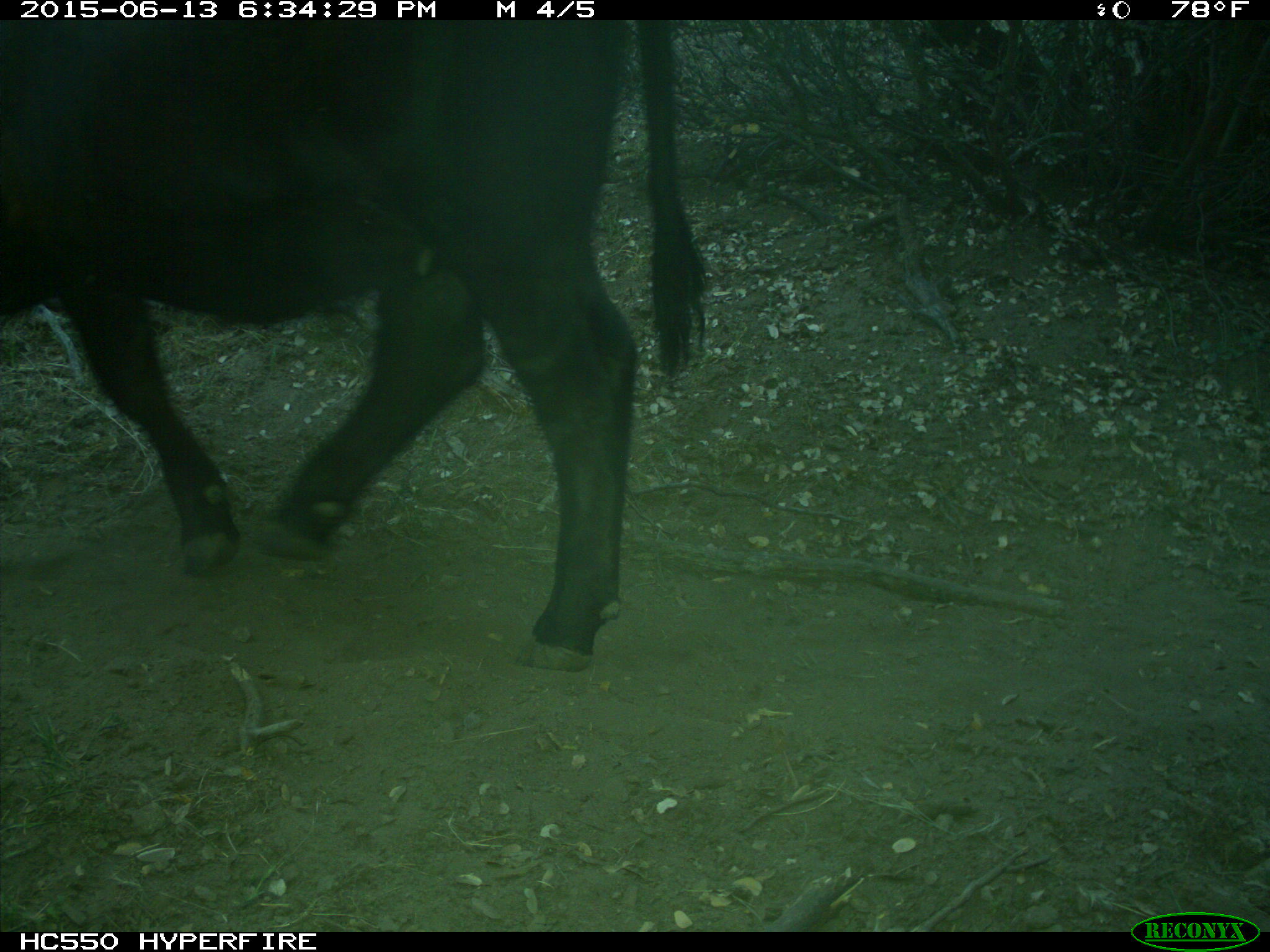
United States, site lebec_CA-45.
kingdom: Animalia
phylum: Chordata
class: Mammalia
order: Artiodactyla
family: Bovidae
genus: Bos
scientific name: Bos taurus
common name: domestic cow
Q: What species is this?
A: Bos taurus (domestic cow).